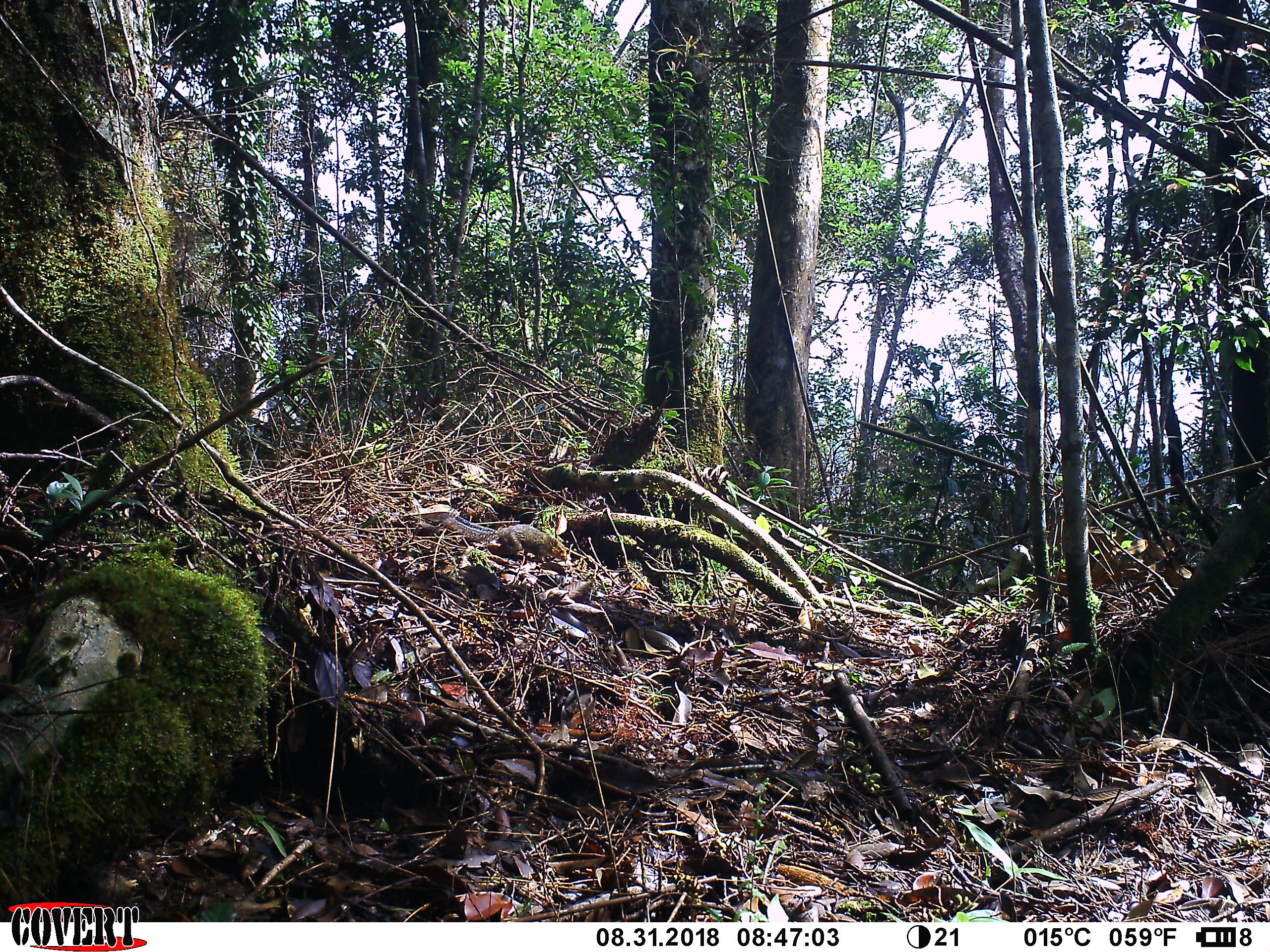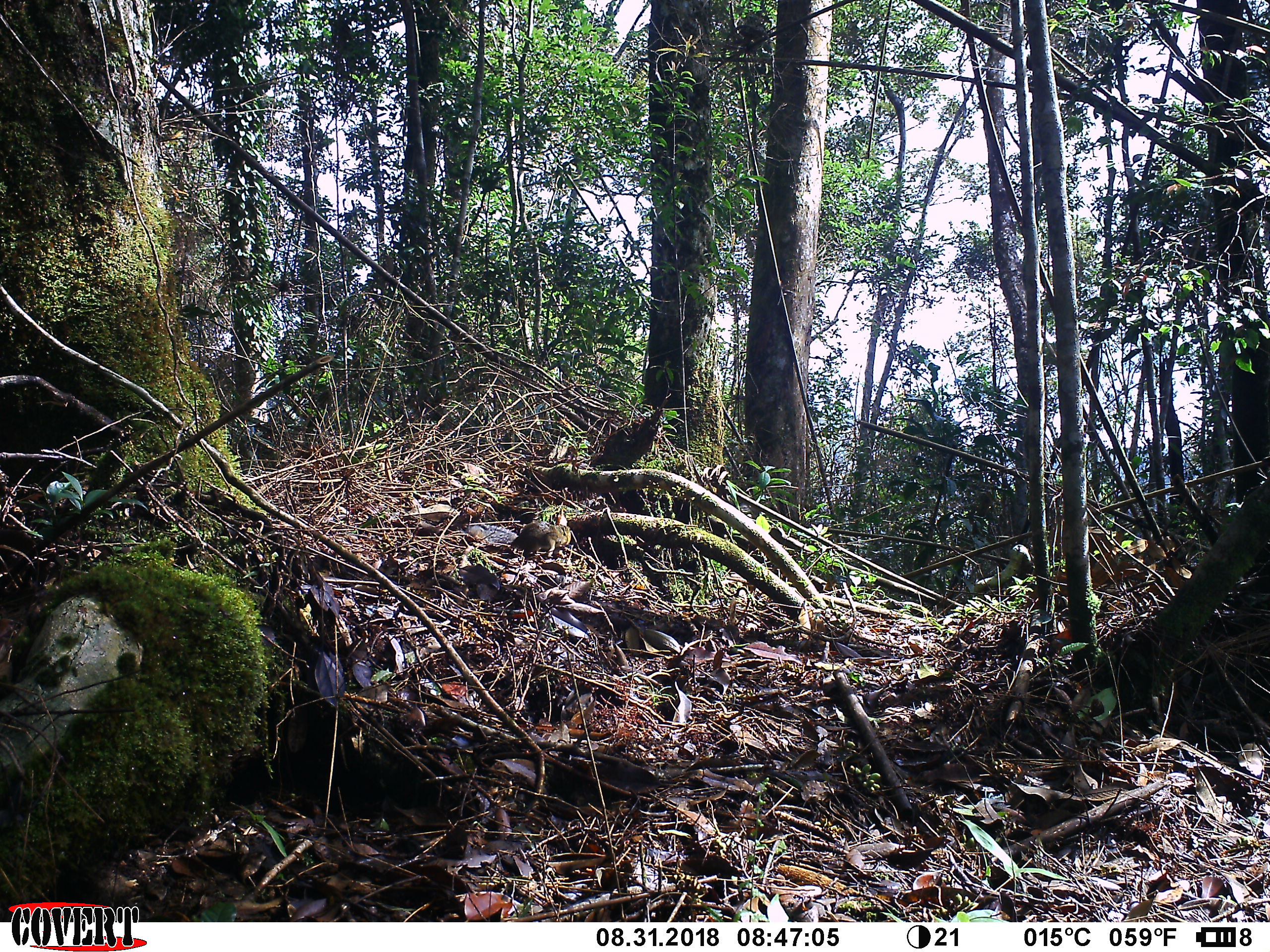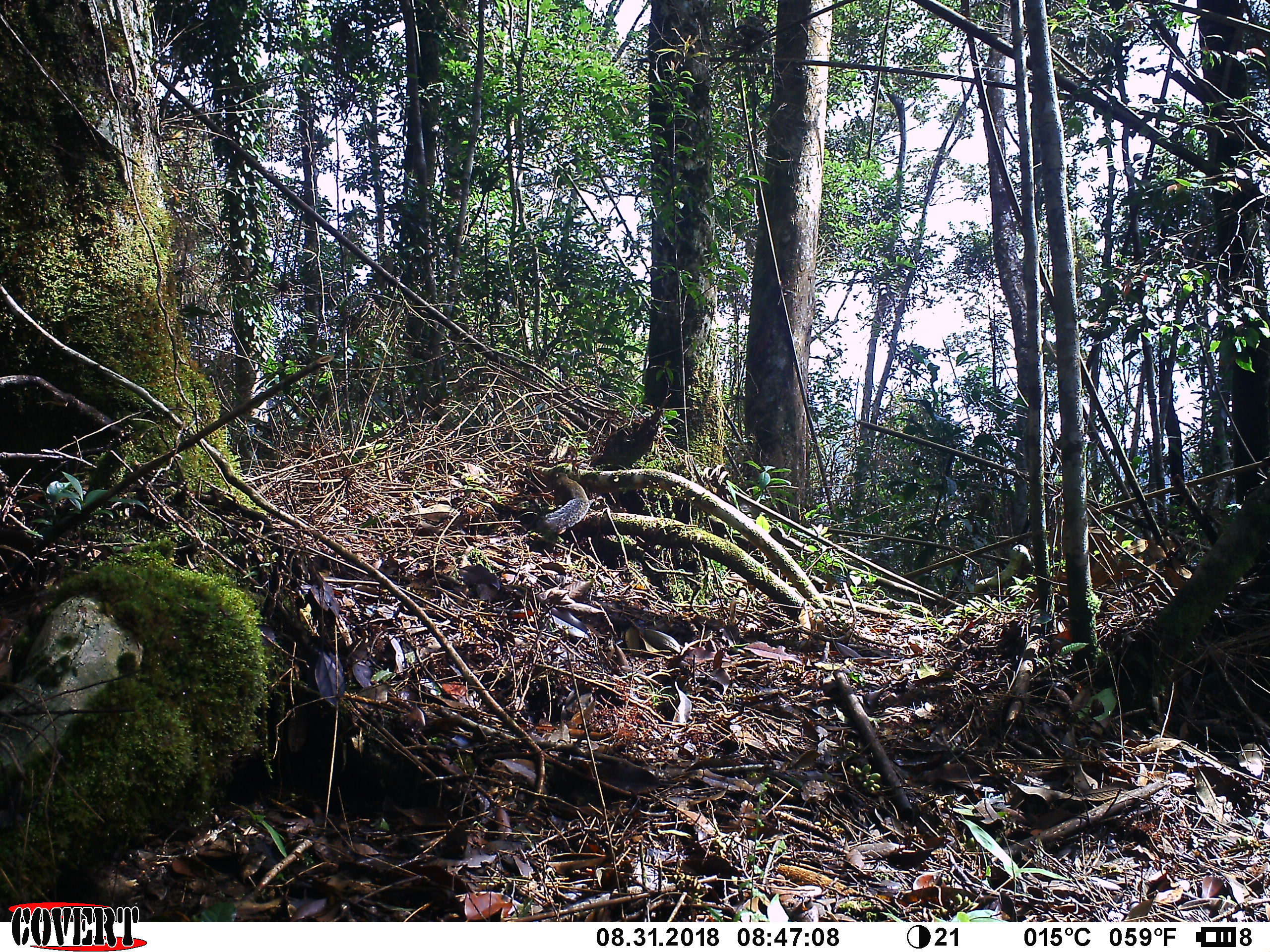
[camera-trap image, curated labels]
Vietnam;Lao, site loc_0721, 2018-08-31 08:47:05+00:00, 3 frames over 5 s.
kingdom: Animalia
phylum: Chordata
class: Mammalia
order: Rodentia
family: Sciuridae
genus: Dremomys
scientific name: Dremomys rufigenis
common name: red-cheeked squirrel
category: red cheeked squirrel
Red cheeked squirrel (red-cheeked squirrel) (Dremomys rufigenis). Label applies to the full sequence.